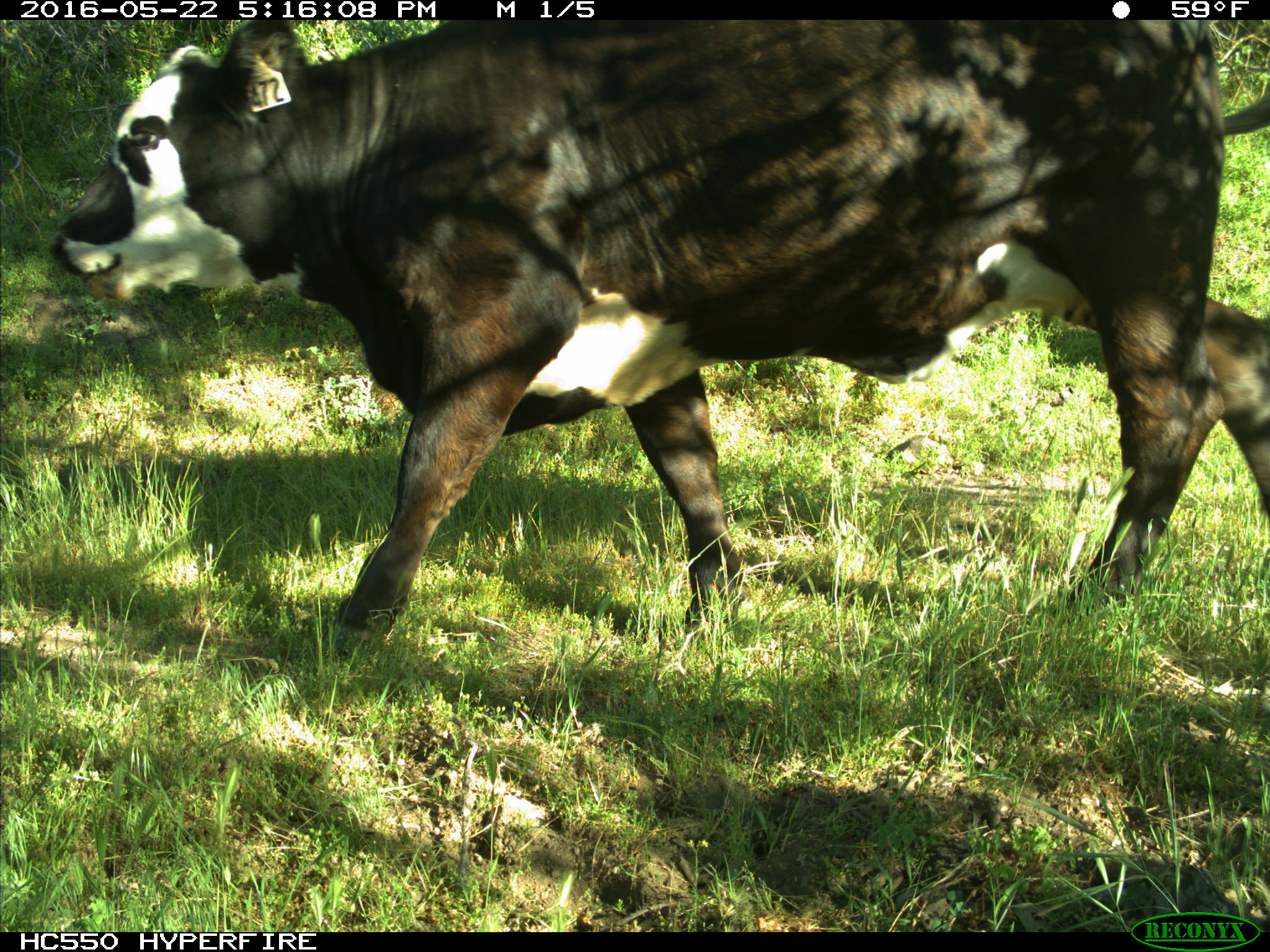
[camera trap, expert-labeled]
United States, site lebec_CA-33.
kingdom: Animalia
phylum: Chordata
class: Mammalia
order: Artiodactyla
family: Bovidae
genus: Bos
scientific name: Bos taurus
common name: domestic cow